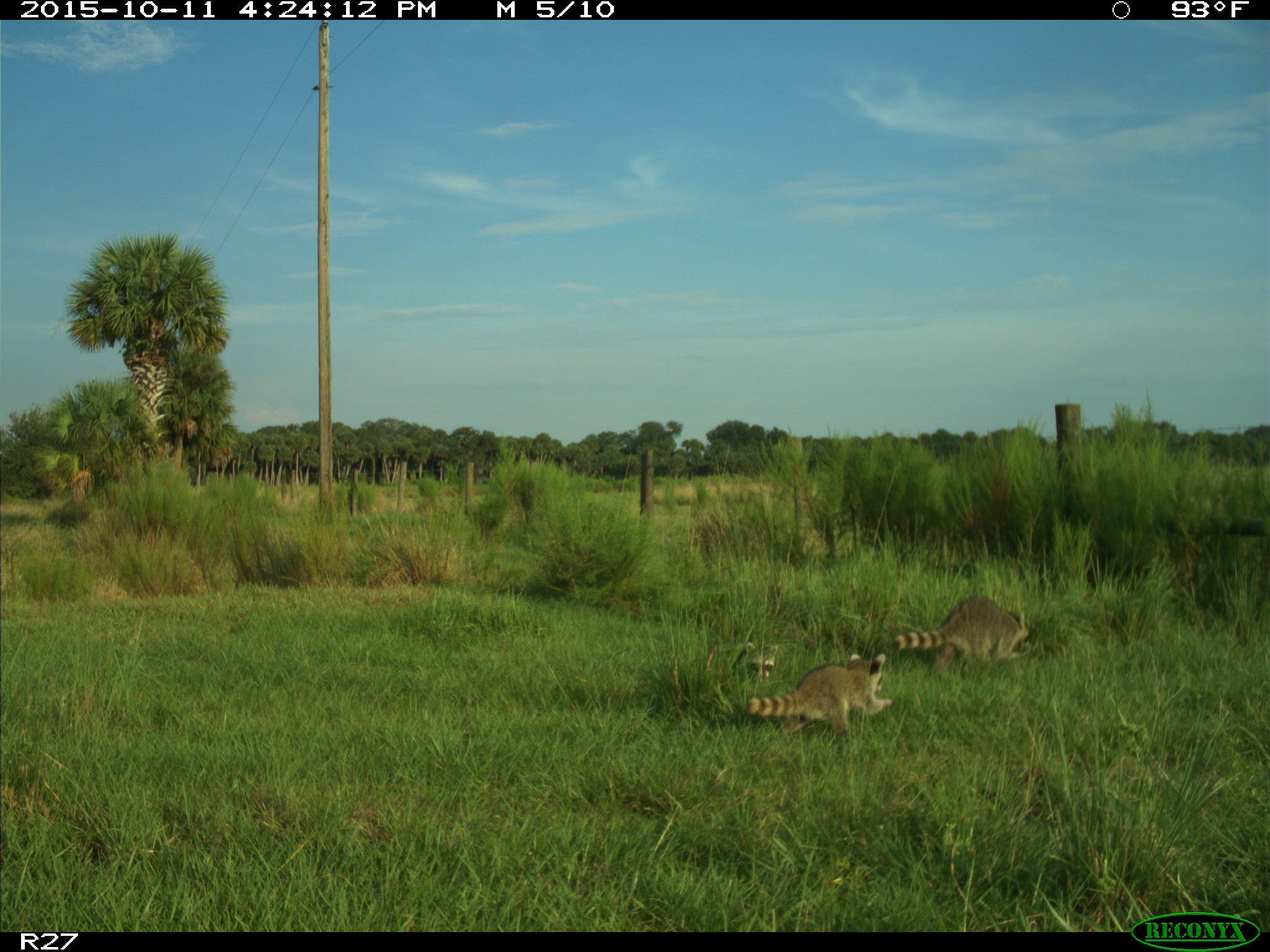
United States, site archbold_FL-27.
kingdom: Animalia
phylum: Chordata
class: Mammalia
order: Carnivora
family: Procyonidae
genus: Procyon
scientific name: Procyon lotor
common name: common raccoon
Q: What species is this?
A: Procyon lotor (common raccoon).